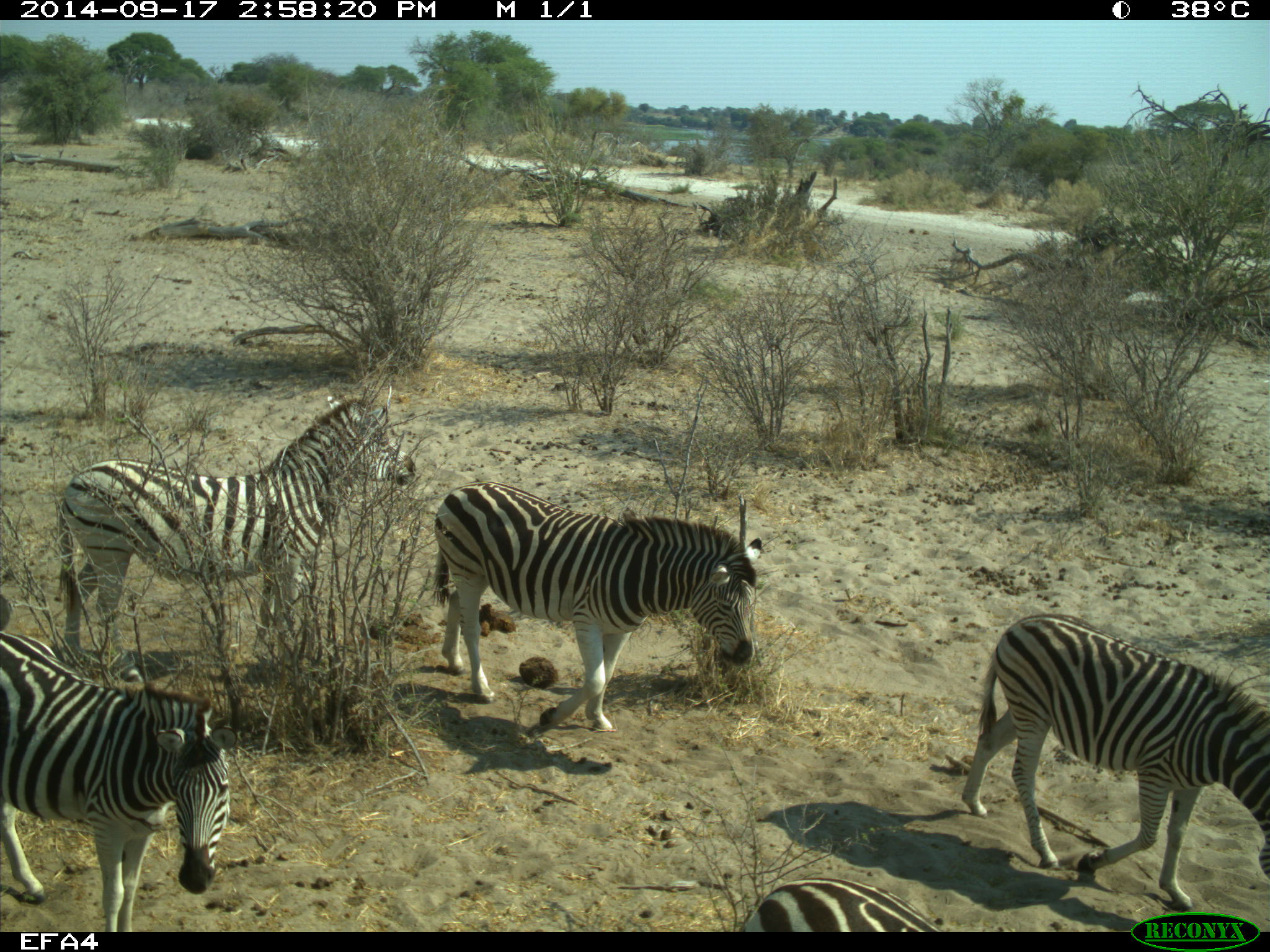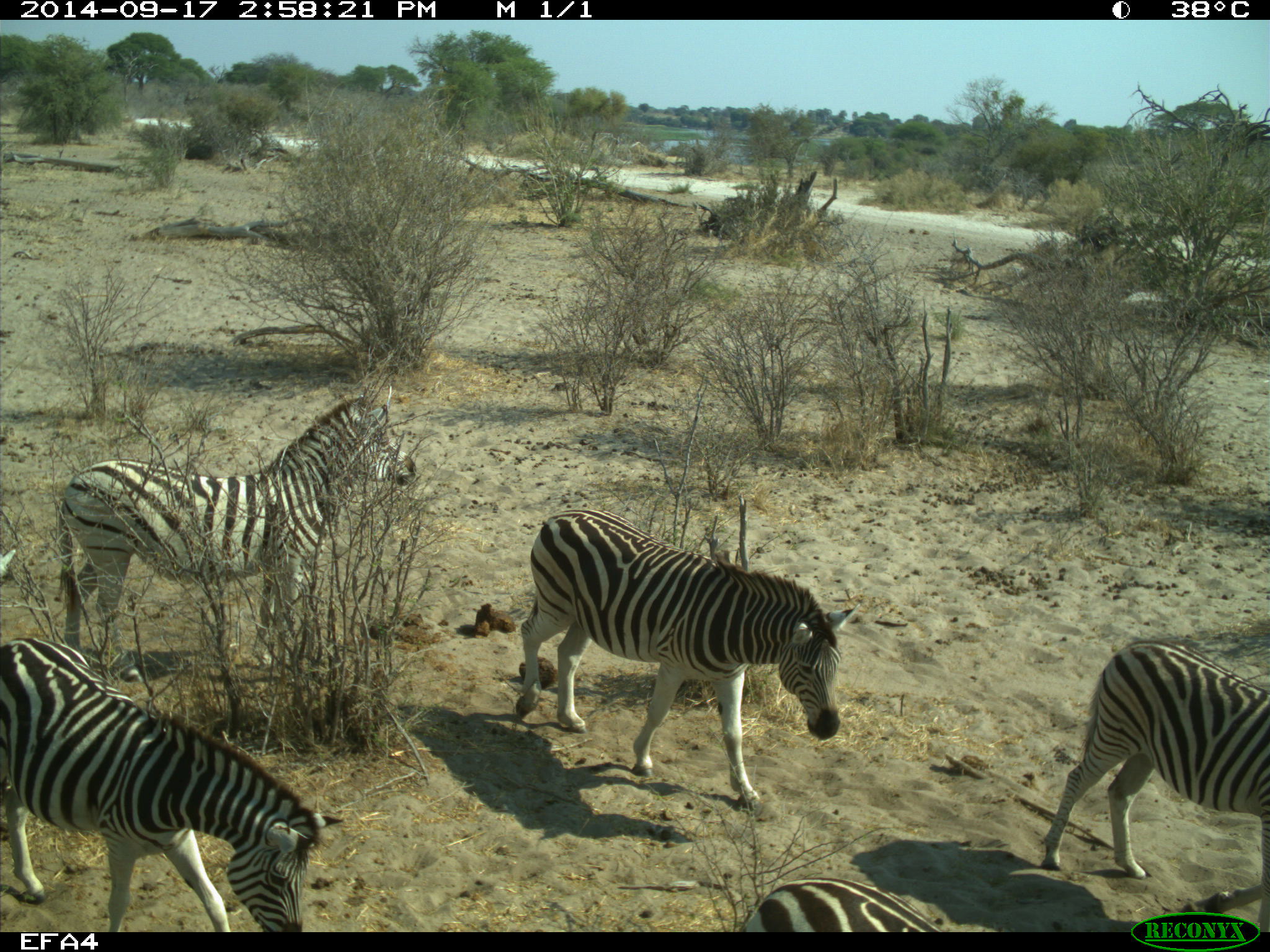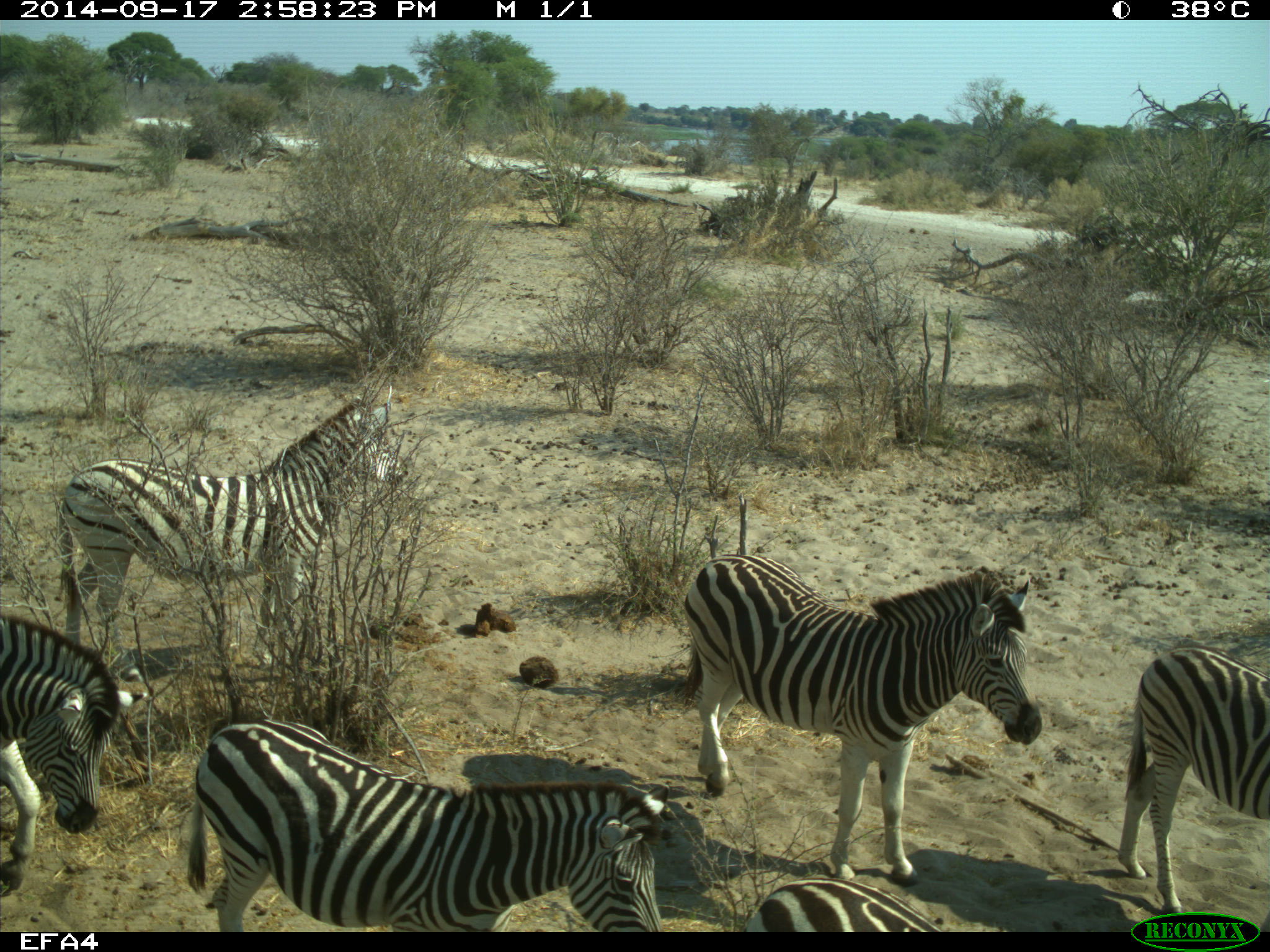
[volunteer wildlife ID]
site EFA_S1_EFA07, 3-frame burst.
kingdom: Animalia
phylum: Chordata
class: Mammalia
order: Perissodactyla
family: Equidae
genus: Equus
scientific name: Equus quagga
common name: plains zebra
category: zebraplains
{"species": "zebraplains (plains zebra) (Equus quagga)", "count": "6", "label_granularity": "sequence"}